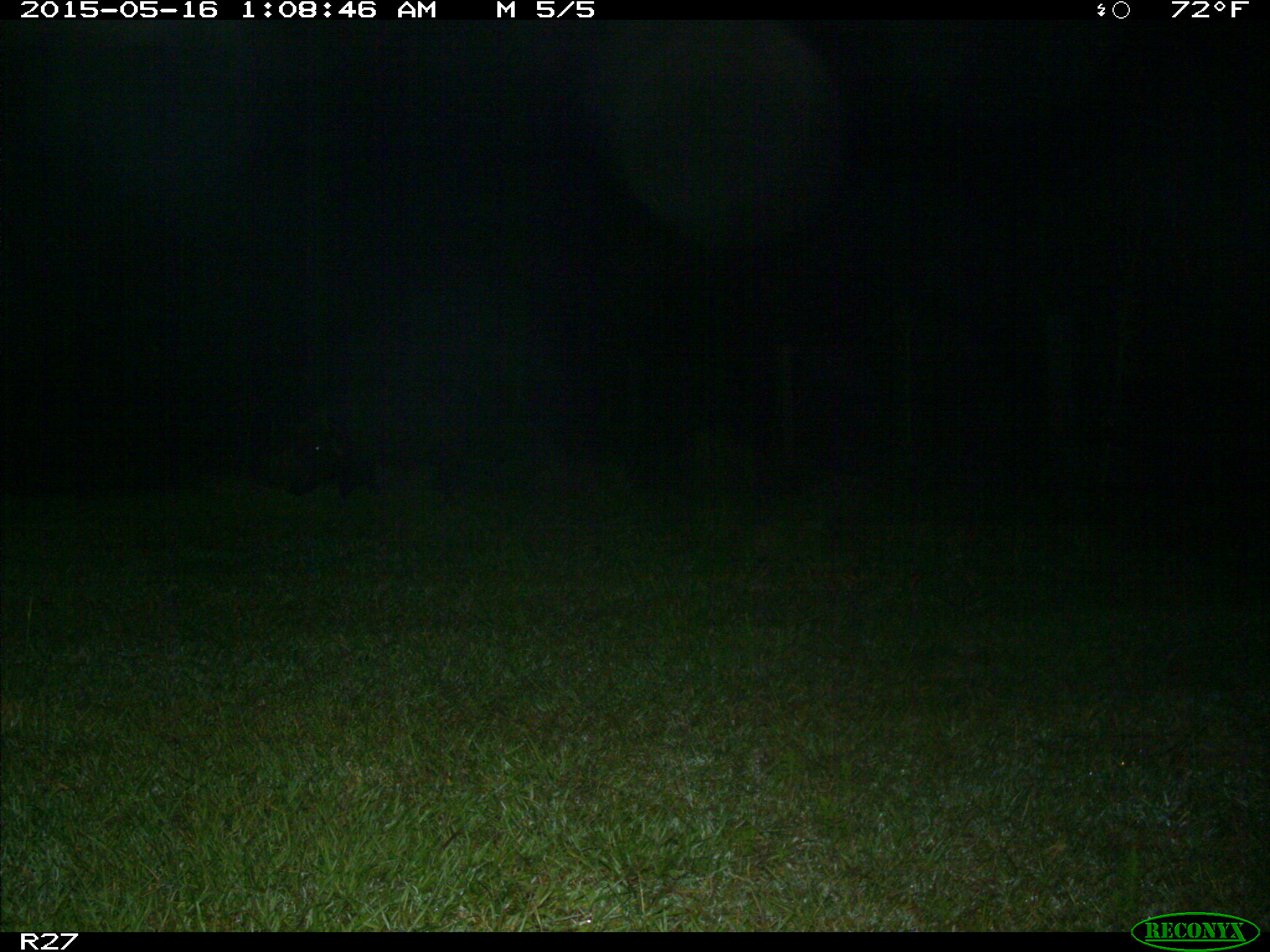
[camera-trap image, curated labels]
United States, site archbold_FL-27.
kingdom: Animalia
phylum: Chordata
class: Mammalia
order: Artiodactyla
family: Suidae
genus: Sus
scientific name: Sus scrofa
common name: wild boar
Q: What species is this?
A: Sus scrofa (wild boar).